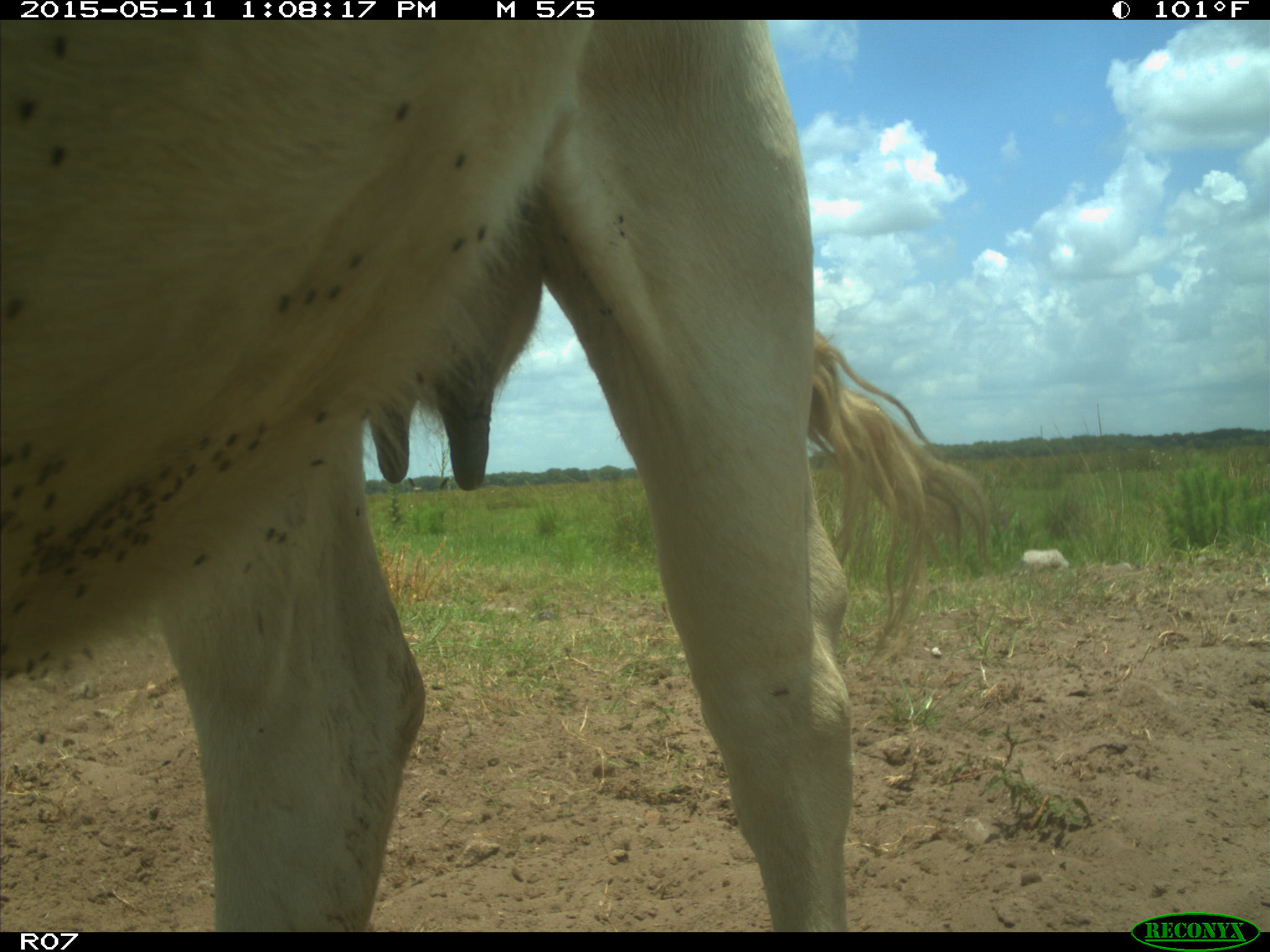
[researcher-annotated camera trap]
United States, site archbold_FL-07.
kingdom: Animalia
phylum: Chordata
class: Mammalia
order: Artiodactyla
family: Bovidae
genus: Bos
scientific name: Bos taurus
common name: domestic cow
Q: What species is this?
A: Bos taurus (domestic cow).